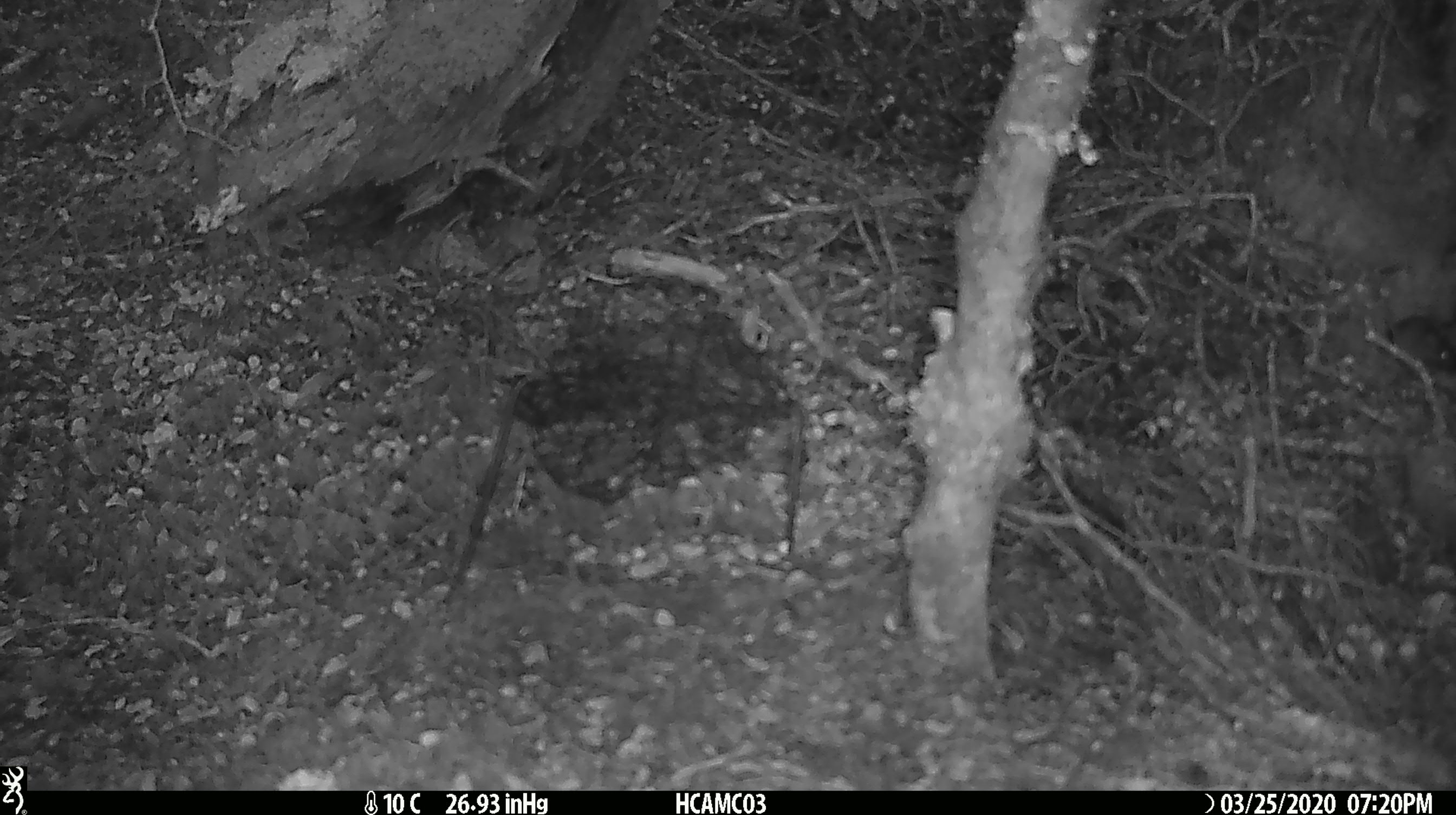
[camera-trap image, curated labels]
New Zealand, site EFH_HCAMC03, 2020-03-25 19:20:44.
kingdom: Animalia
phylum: Chordata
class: Mammalia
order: Rodentia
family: Muridae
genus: Mus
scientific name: Mus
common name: mouse